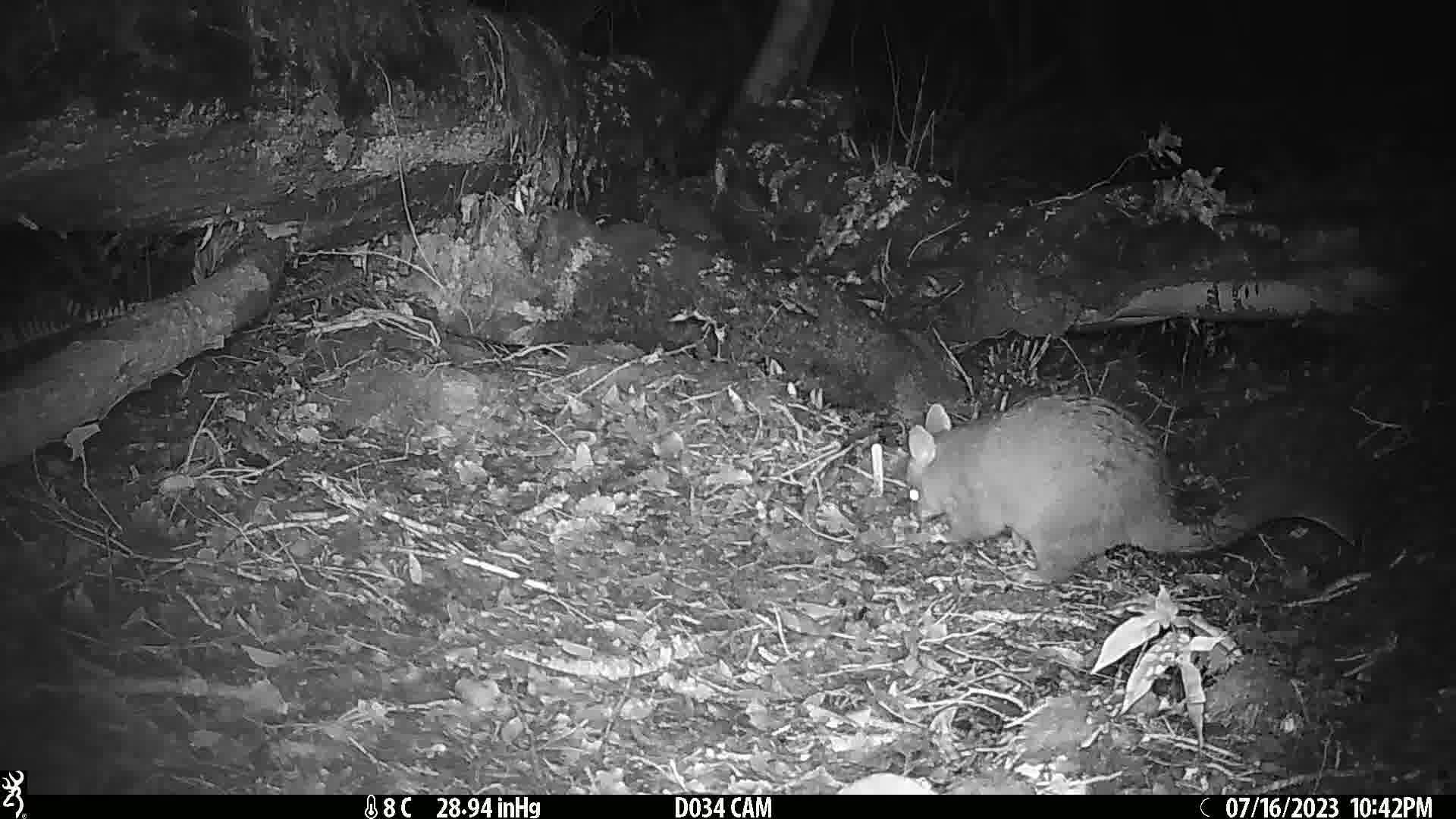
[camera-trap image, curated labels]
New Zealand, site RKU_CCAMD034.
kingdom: Animalia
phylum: Chordata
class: Mammalia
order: Diprotodontia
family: Phalangeridae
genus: Trichosurus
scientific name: Trichosurus vulpecula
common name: common brushtail possum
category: possum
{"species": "possum (common brushtail possum) (Trichosurus vulpecula)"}